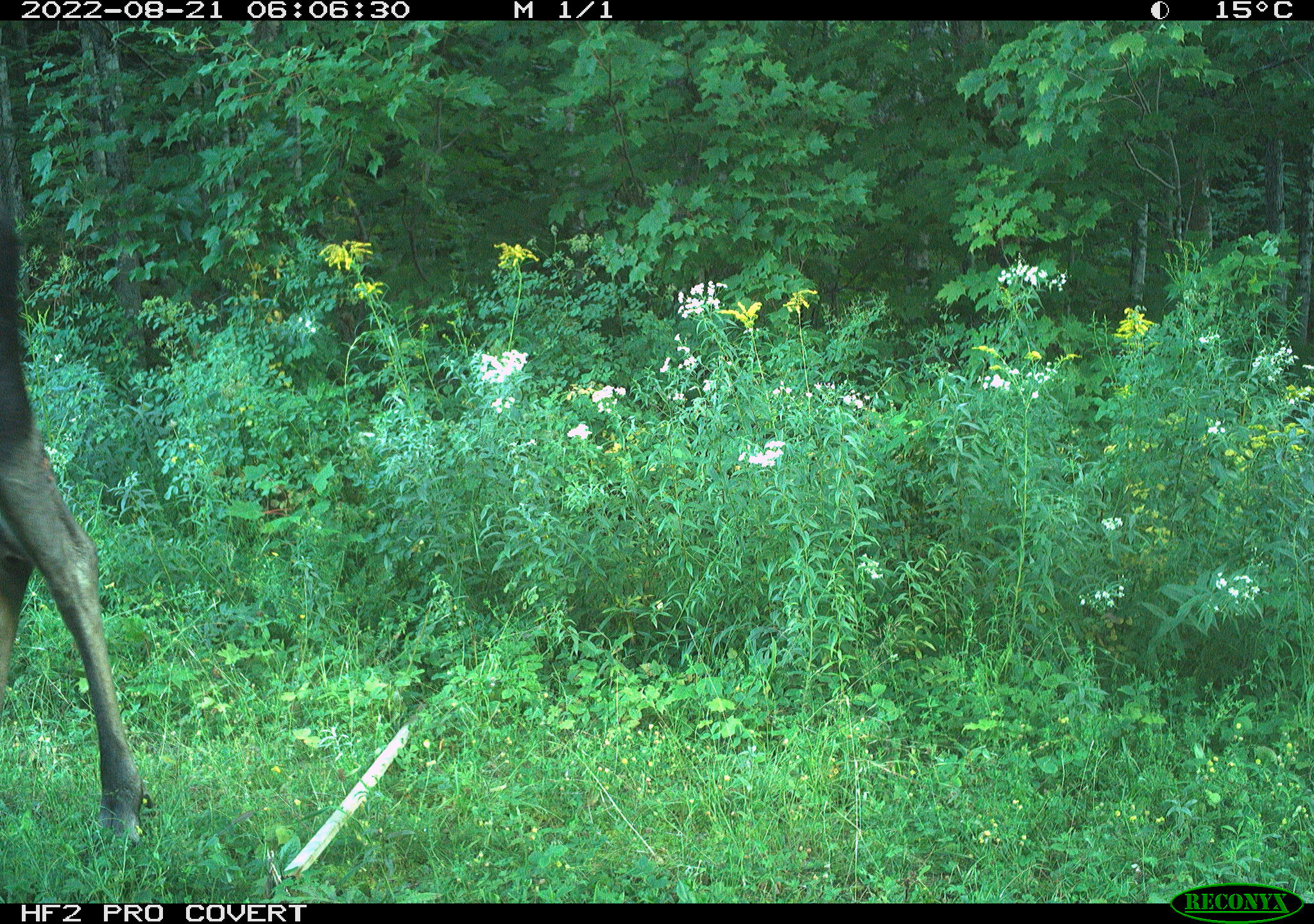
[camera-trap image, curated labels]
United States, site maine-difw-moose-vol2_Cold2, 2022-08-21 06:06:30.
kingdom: Animalia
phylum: Chordata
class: Mammalia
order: Artiodactyla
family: Cervidae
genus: Alces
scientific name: Alces alces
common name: moose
Moose (Alces alces).